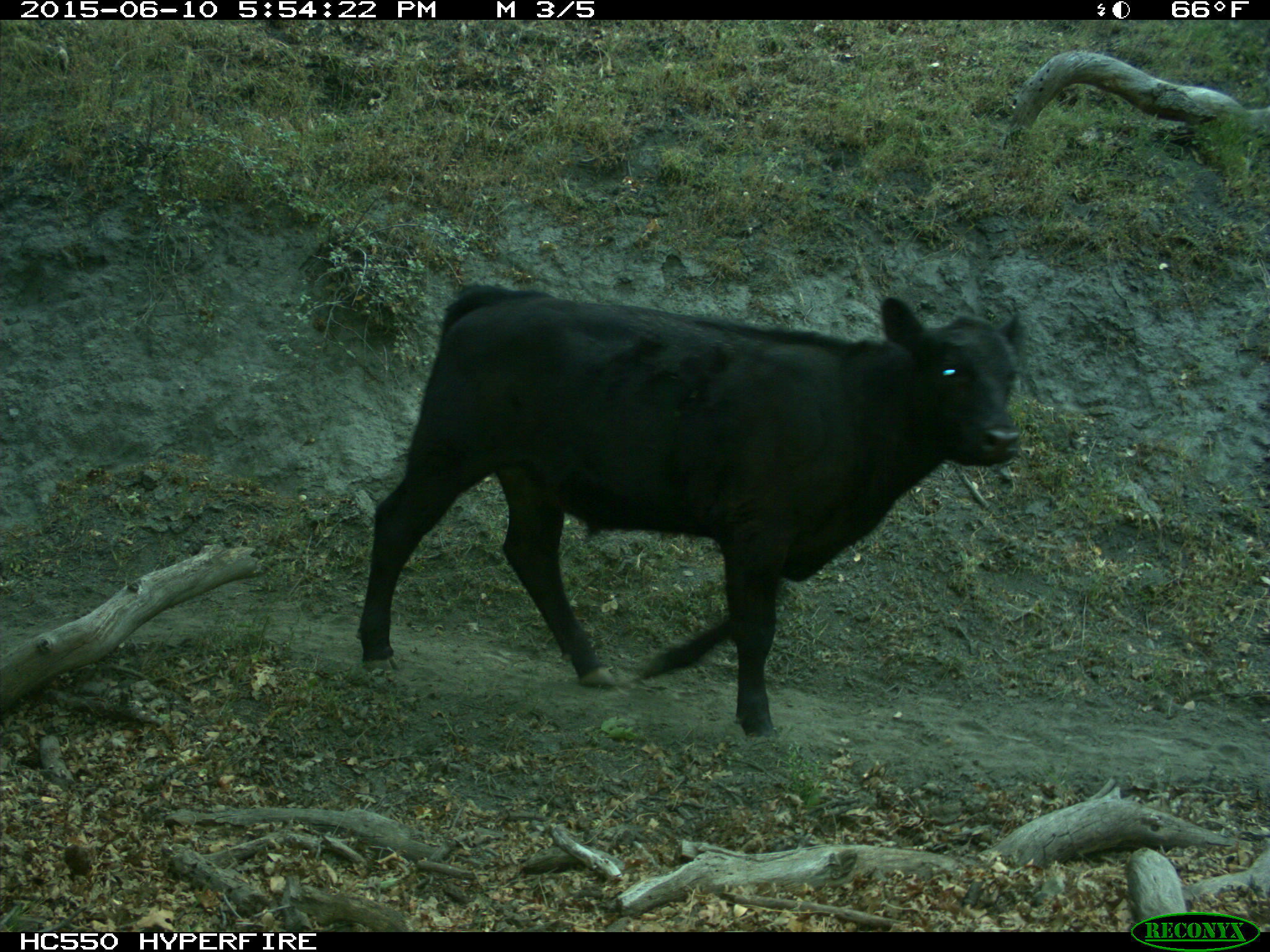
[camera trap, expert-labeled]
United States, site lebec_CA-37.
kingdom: Animalia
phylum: Chordata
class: Mammalia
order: Artiodactyla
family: Bovidae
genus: Bos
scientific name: Bos taurus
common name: domestic cow